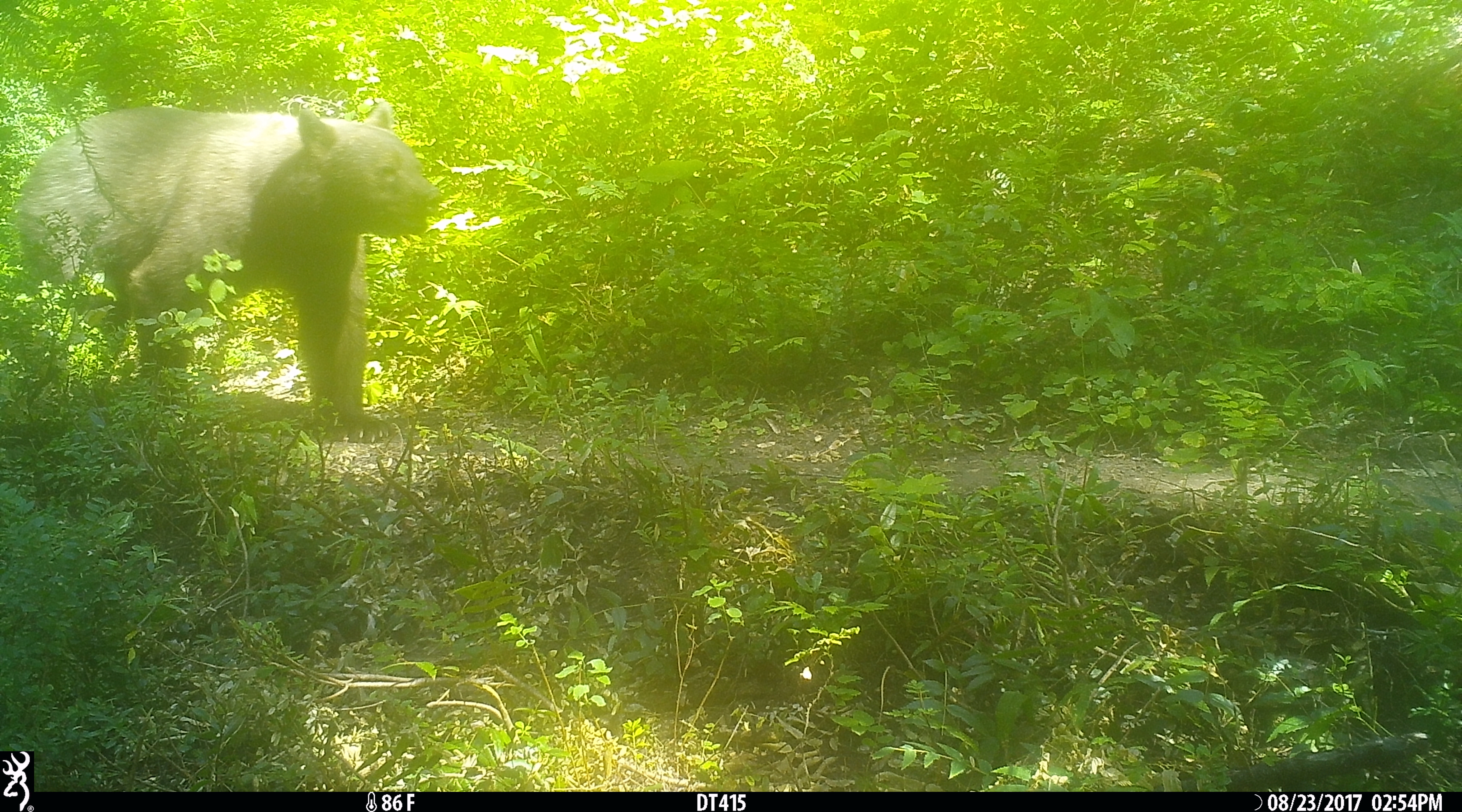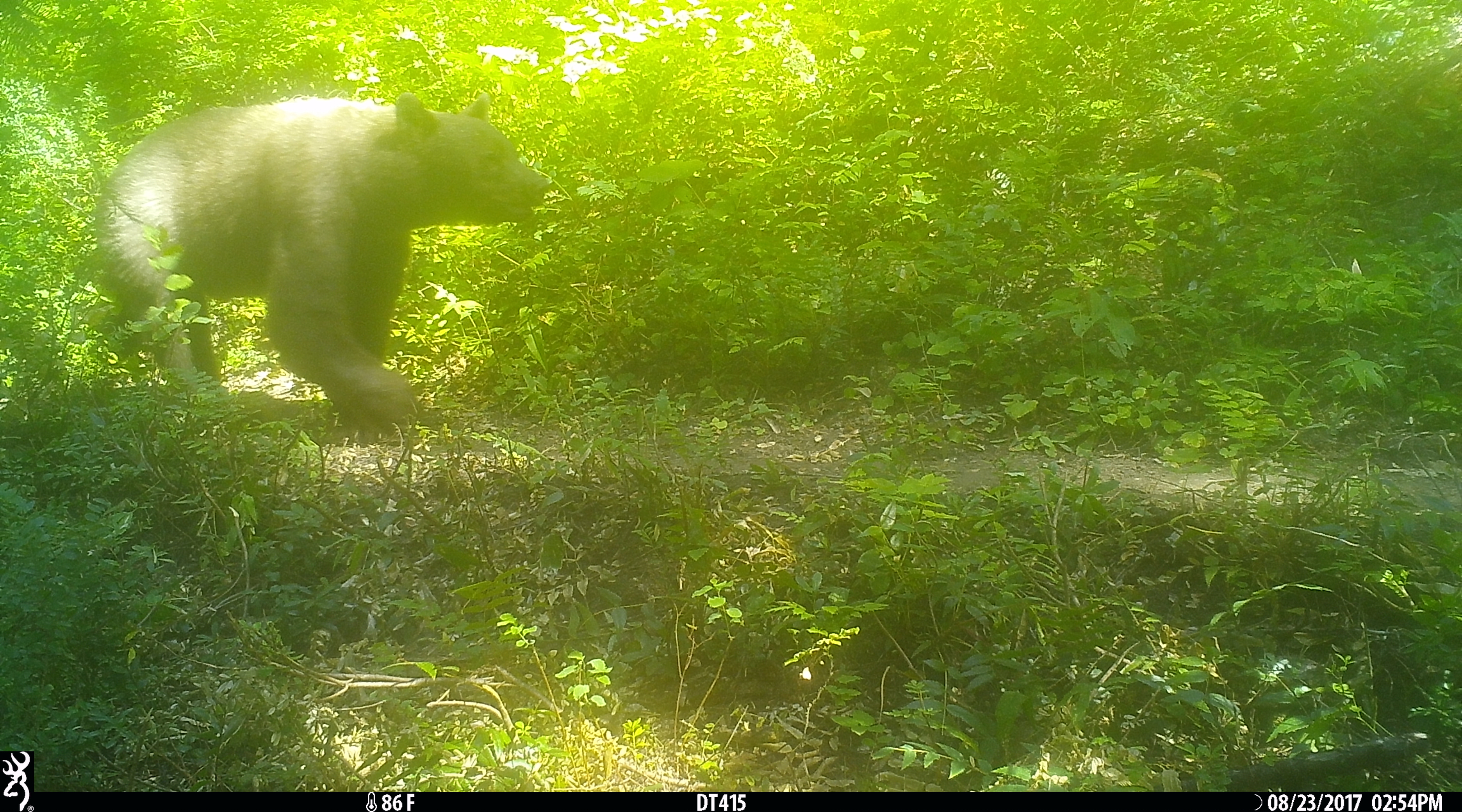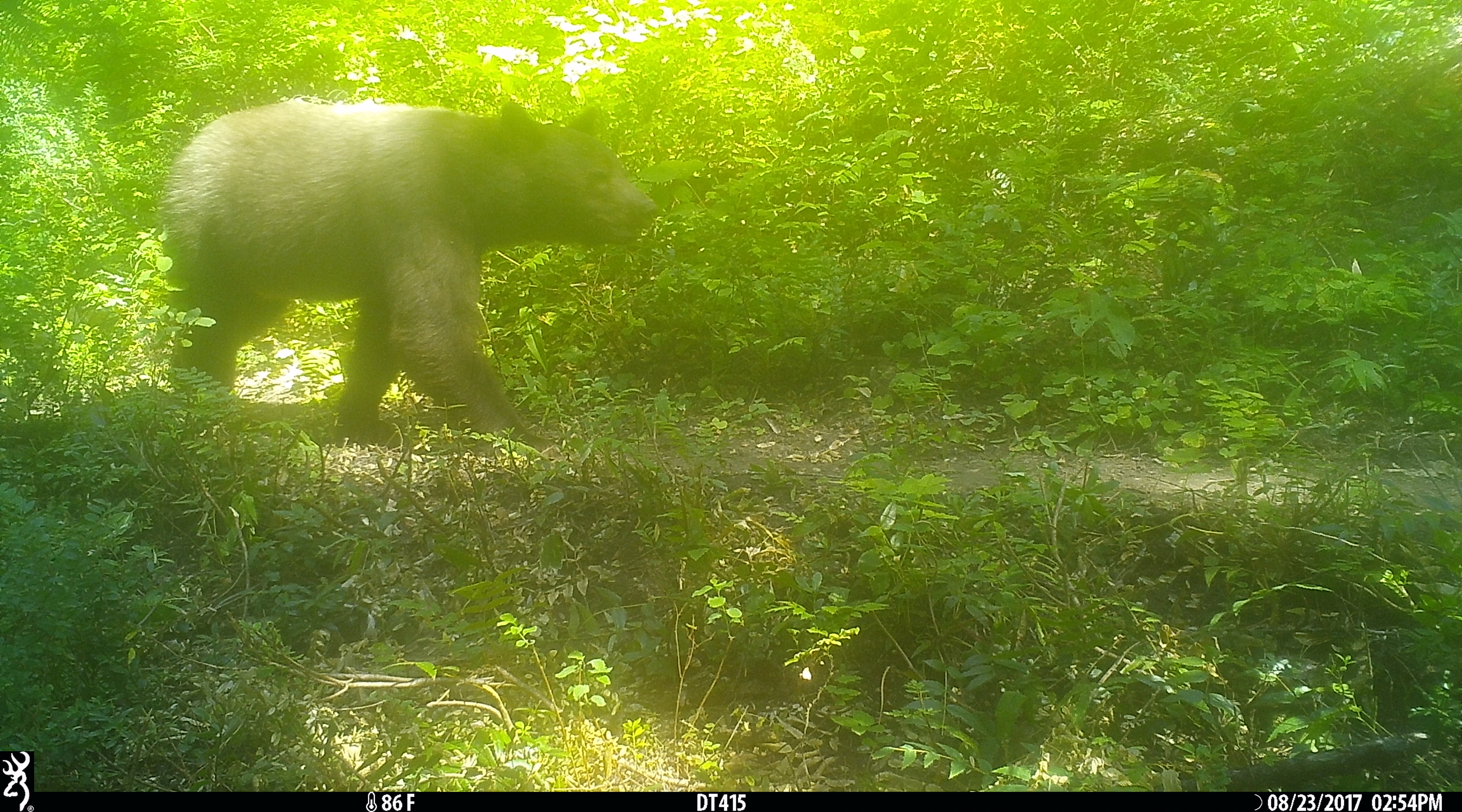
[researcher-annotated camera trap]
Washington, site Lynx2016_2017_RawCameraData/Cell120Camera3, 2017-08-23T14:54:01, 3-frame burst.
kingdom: Animalia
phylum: Chordata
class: Mammalia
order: Carnivora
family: Ursidae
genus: Ursus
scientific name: Ursus americanus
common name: american black bear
Ursus americanus (american black bear). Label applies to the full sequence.